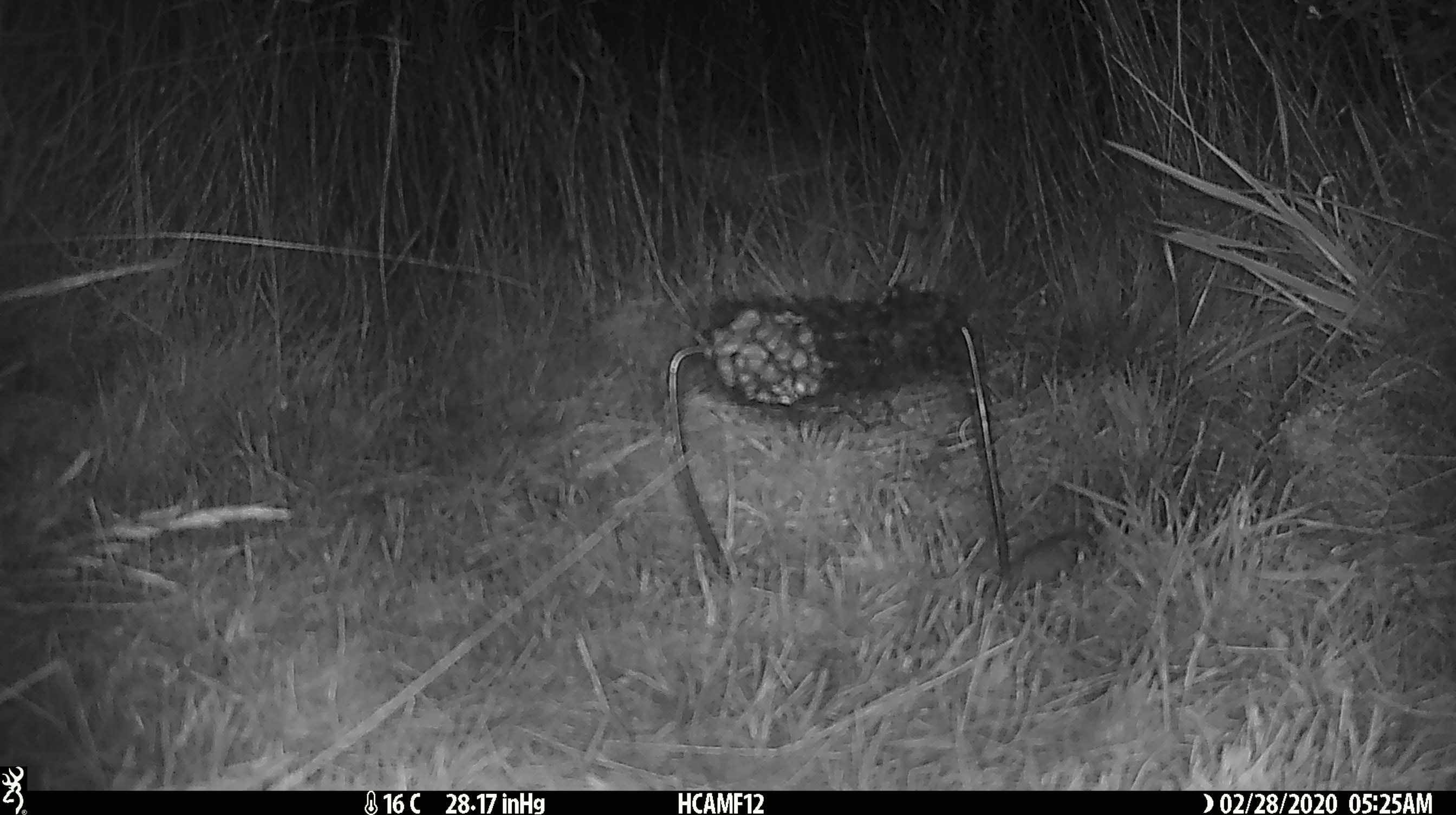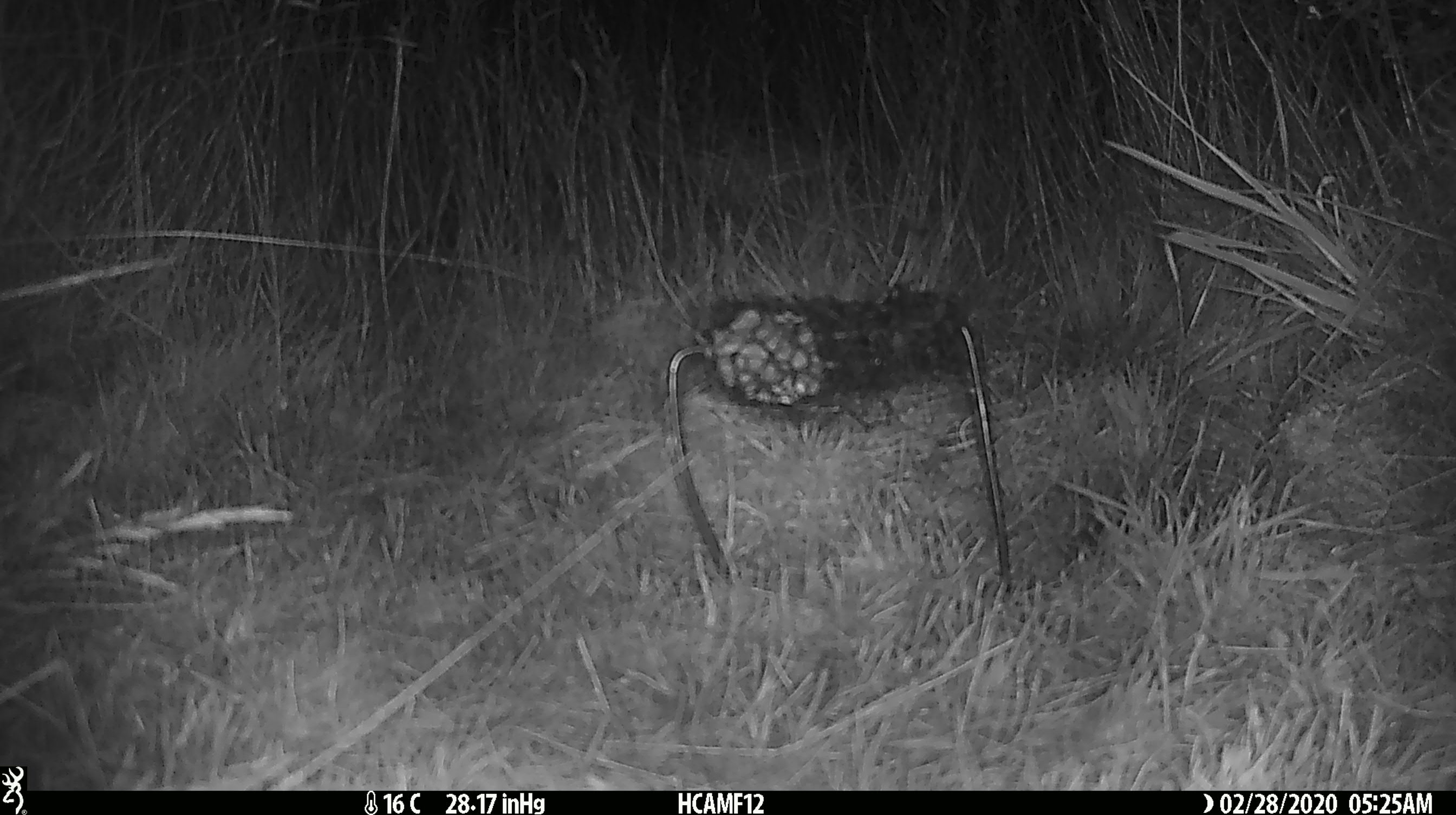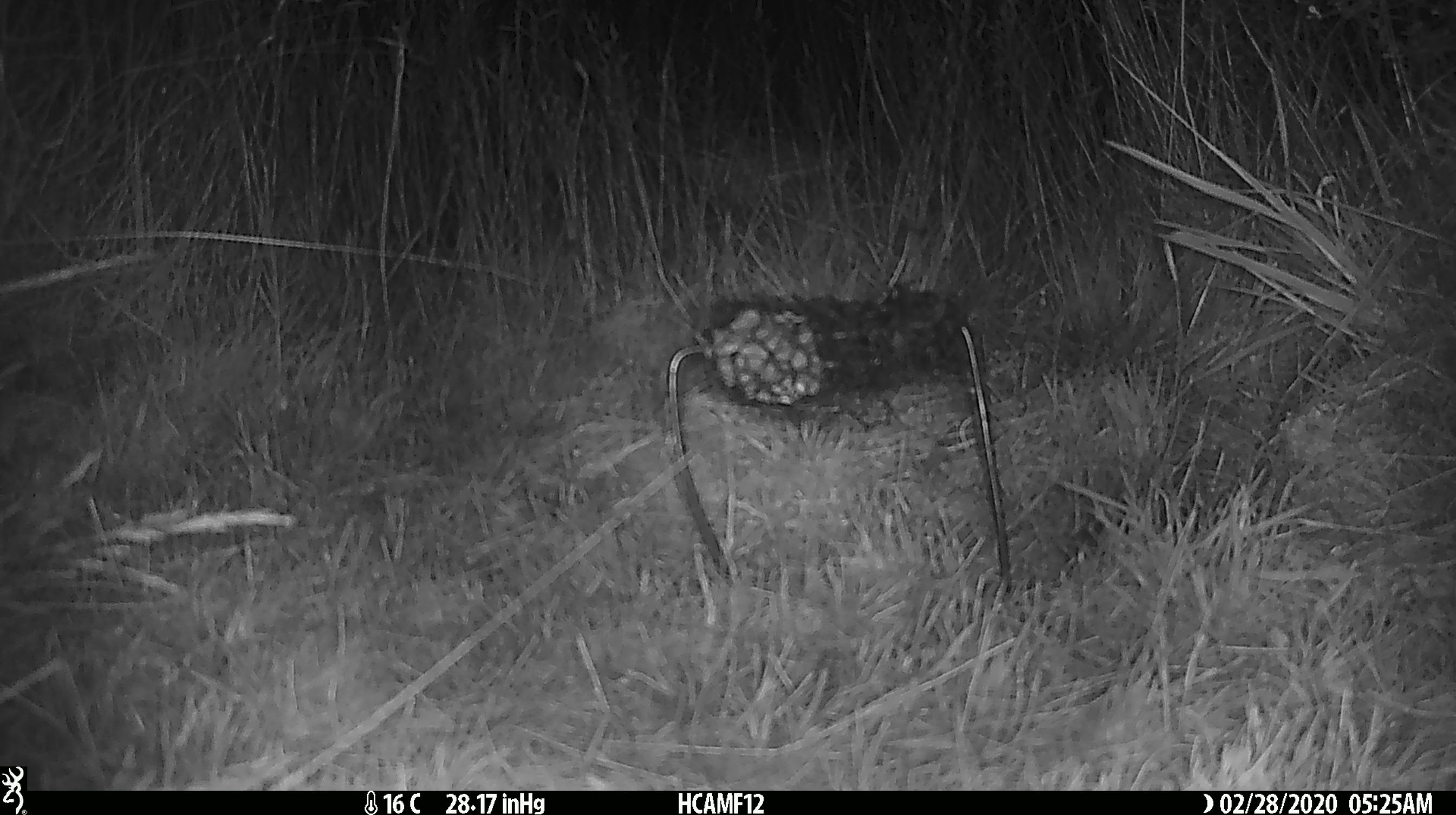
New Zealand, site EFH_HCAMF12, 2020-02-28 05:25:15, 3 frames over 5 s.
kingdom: Animalia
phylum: Chordata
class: Mammalia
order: Rodentia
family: Muridae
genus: Mus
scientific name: Mus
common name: mouse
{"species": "mouse (Mus)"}